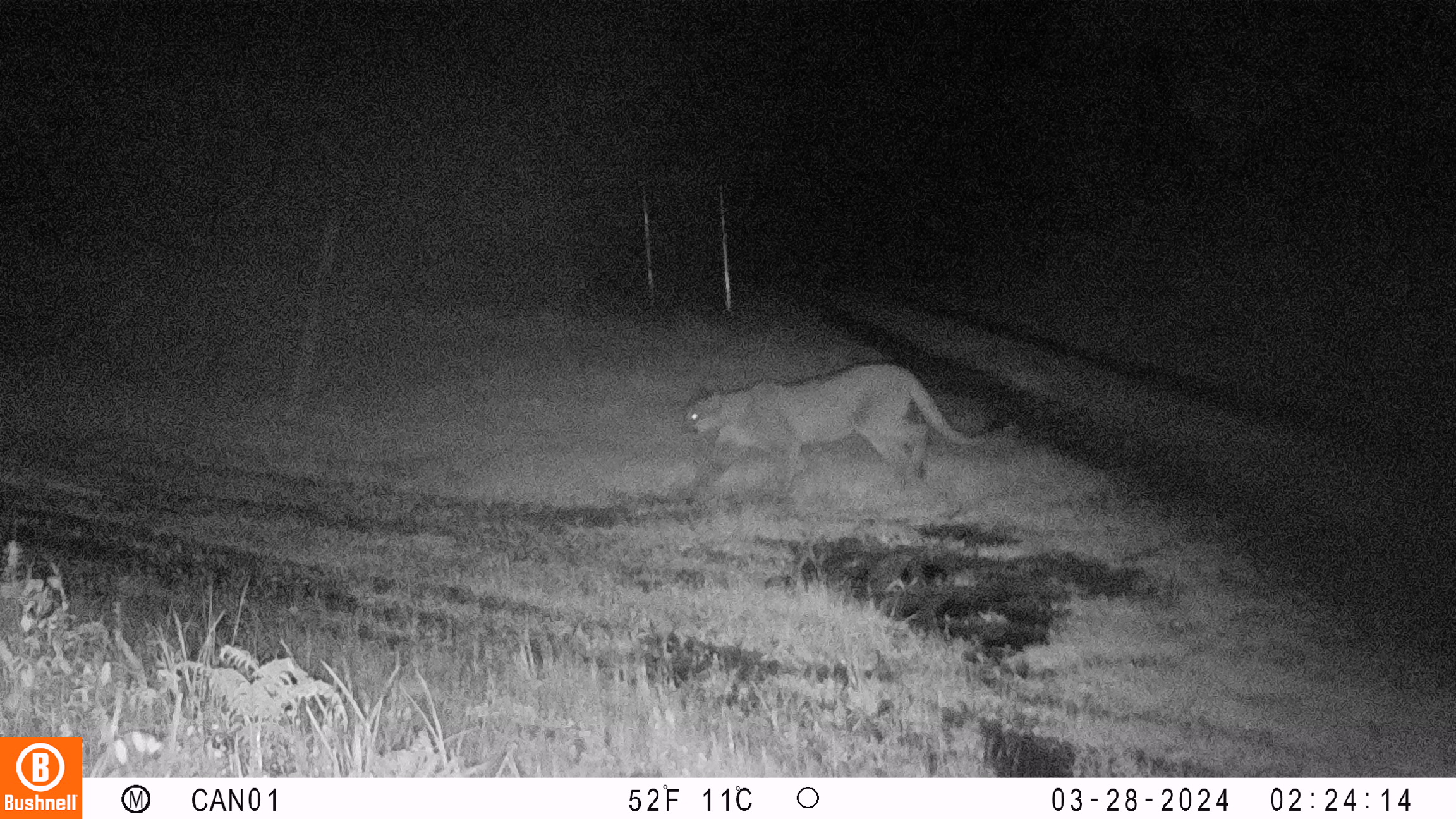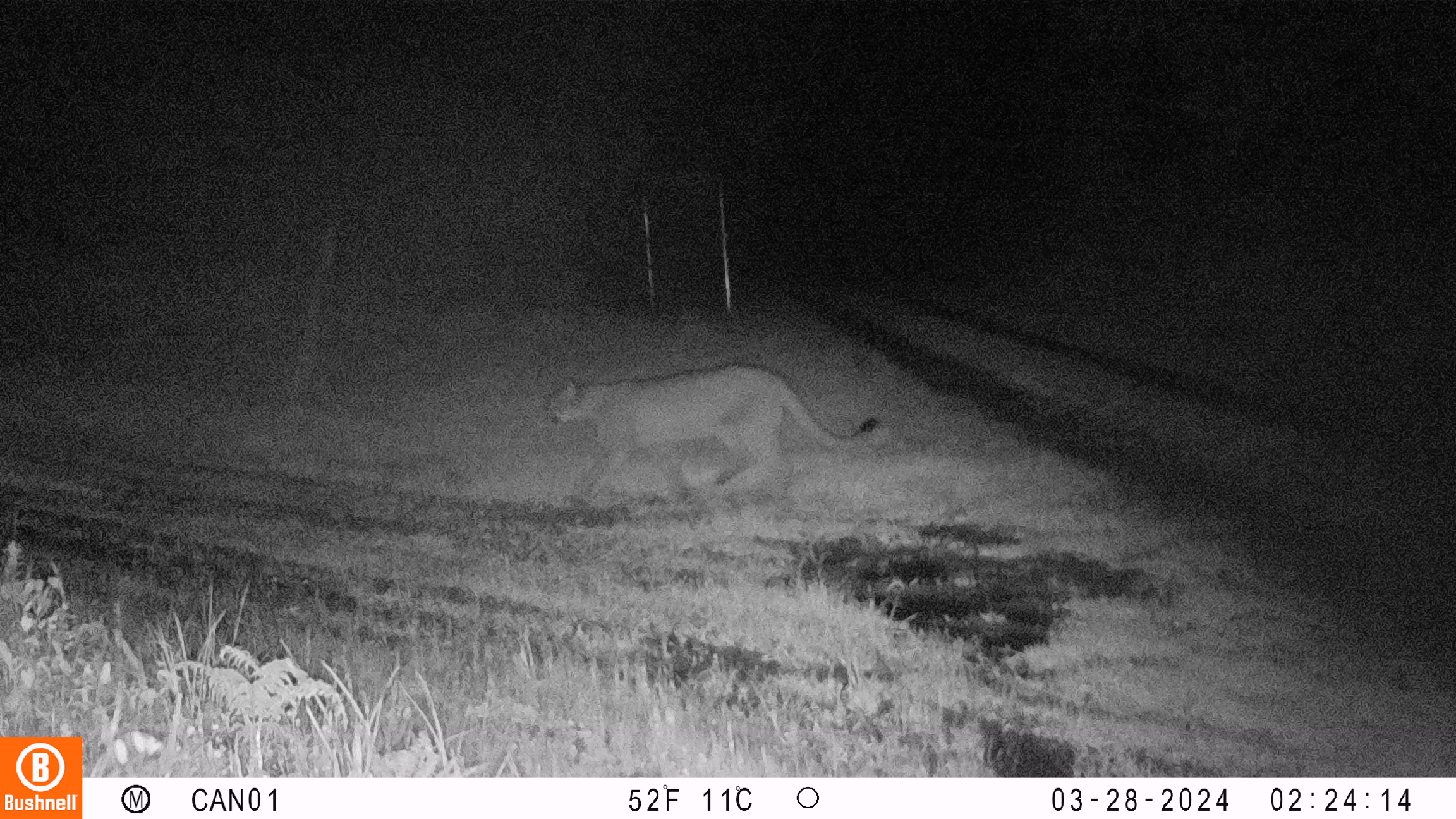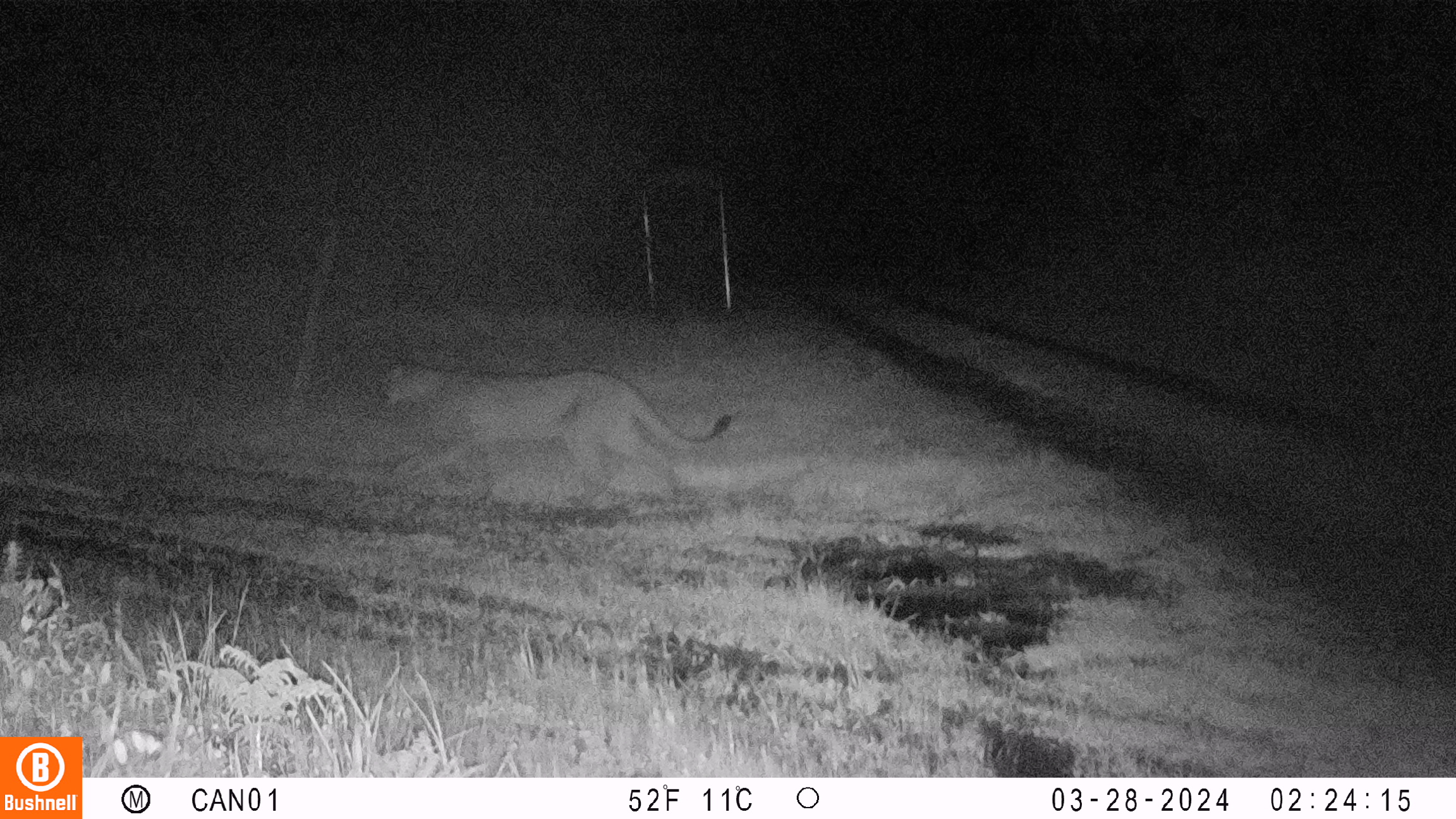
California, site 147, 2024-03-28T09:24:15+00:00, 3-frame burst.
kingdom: Animalia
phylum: Chordata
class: Mammalia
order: Carnivora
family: Felidae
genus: Puma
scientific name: Puma concolor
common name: puma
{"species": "puma (Puma concolor)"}